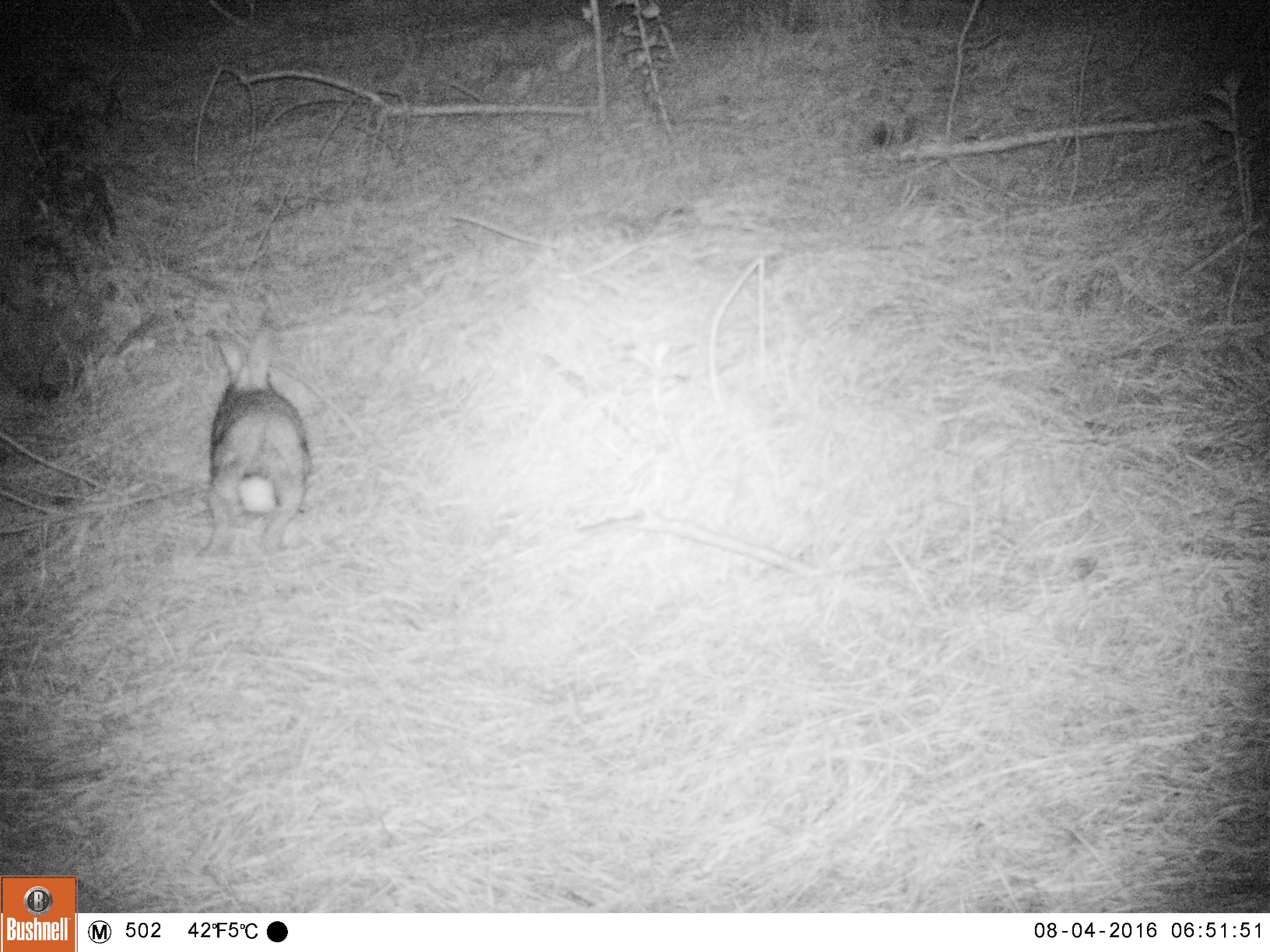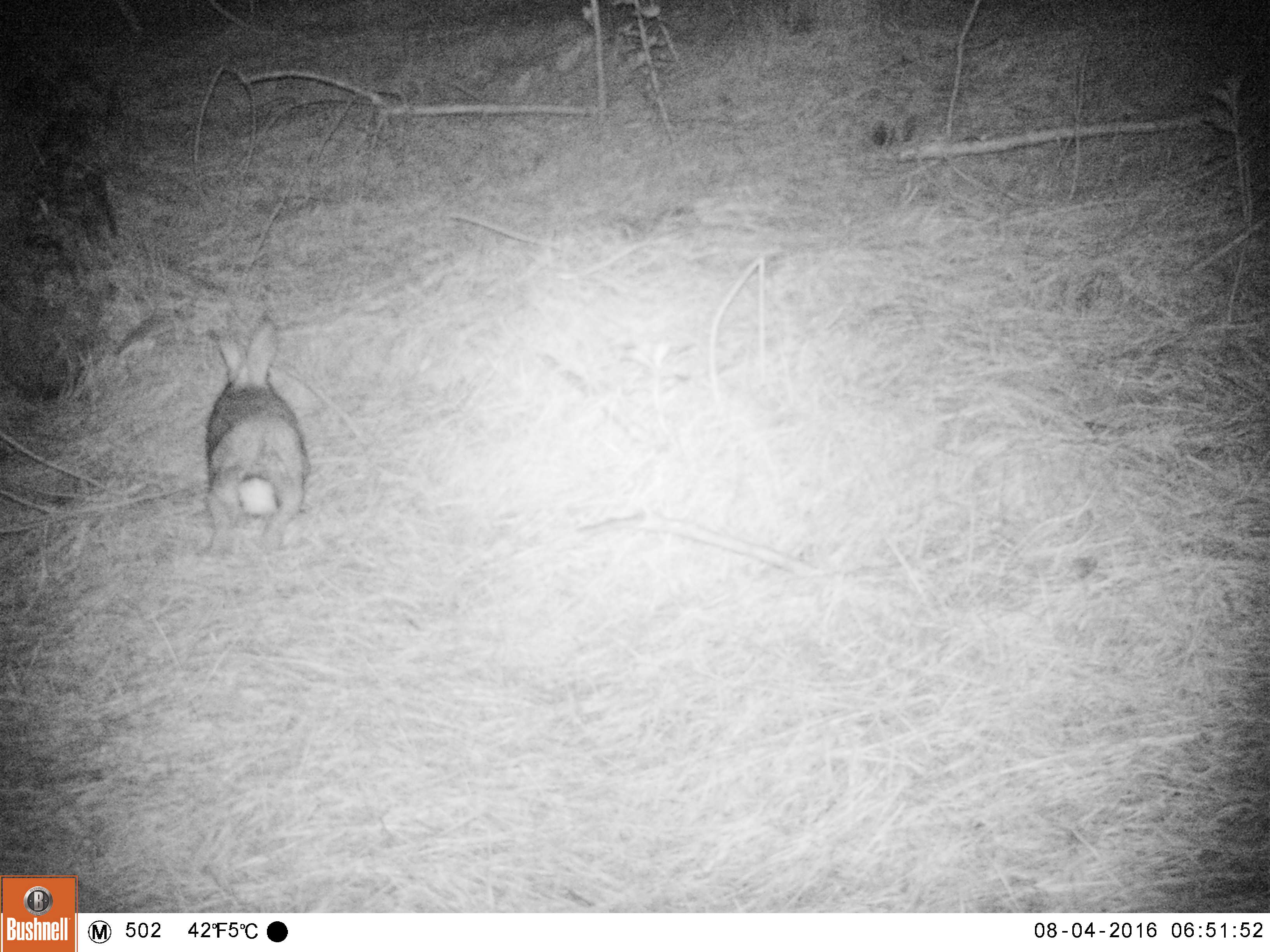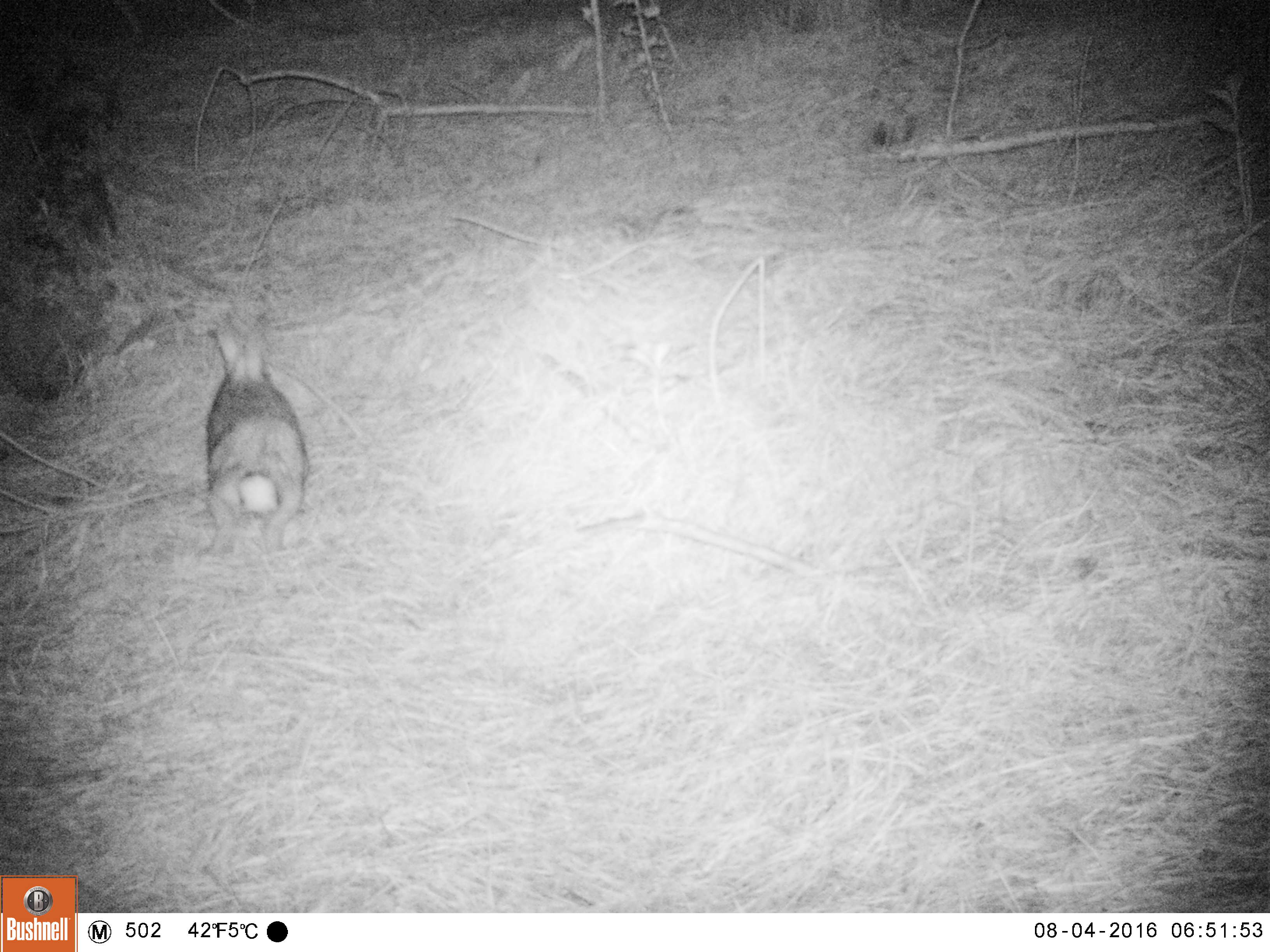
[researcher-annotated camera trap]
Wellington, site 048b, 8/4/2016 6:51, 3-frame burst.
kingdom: Animalia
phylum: Chordata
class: Mammalia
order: Lagomorpha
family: Leporidae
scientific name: Leporidae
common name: rabbit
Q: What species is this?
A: Rabbit (Leporidae).